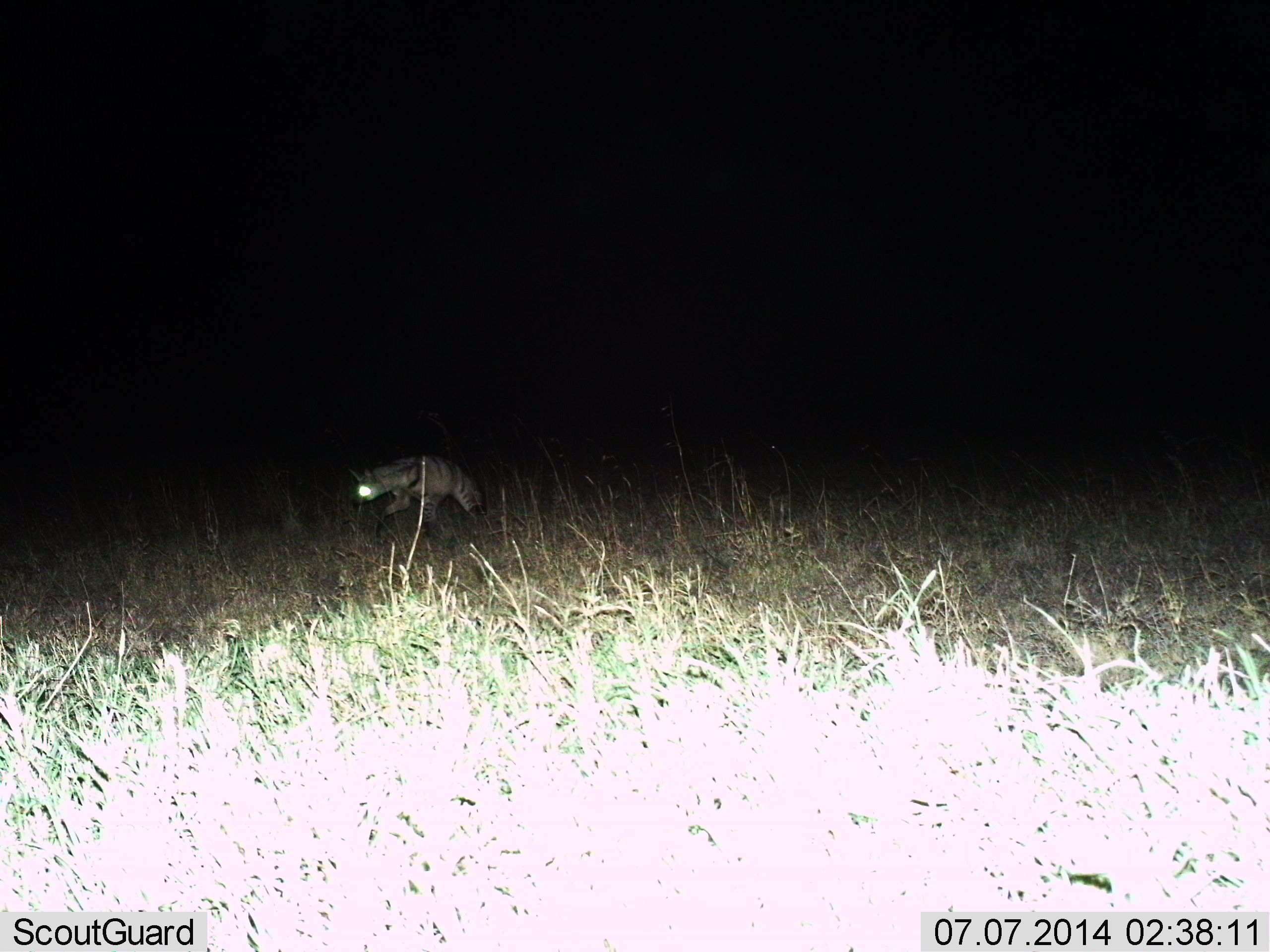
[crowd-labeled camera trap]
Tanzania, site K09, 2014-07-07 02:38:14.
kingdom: Animalia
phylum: Chordata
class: Mammalia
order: Carnivora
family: Hyaenidae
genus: Proteles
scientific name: Proteles cristatus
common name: aardwolf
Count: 1.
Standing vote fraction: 0%.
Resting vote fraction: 0%.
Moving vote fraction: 100%.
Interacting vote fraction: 0%.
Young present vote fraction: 0%.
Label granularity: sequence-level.